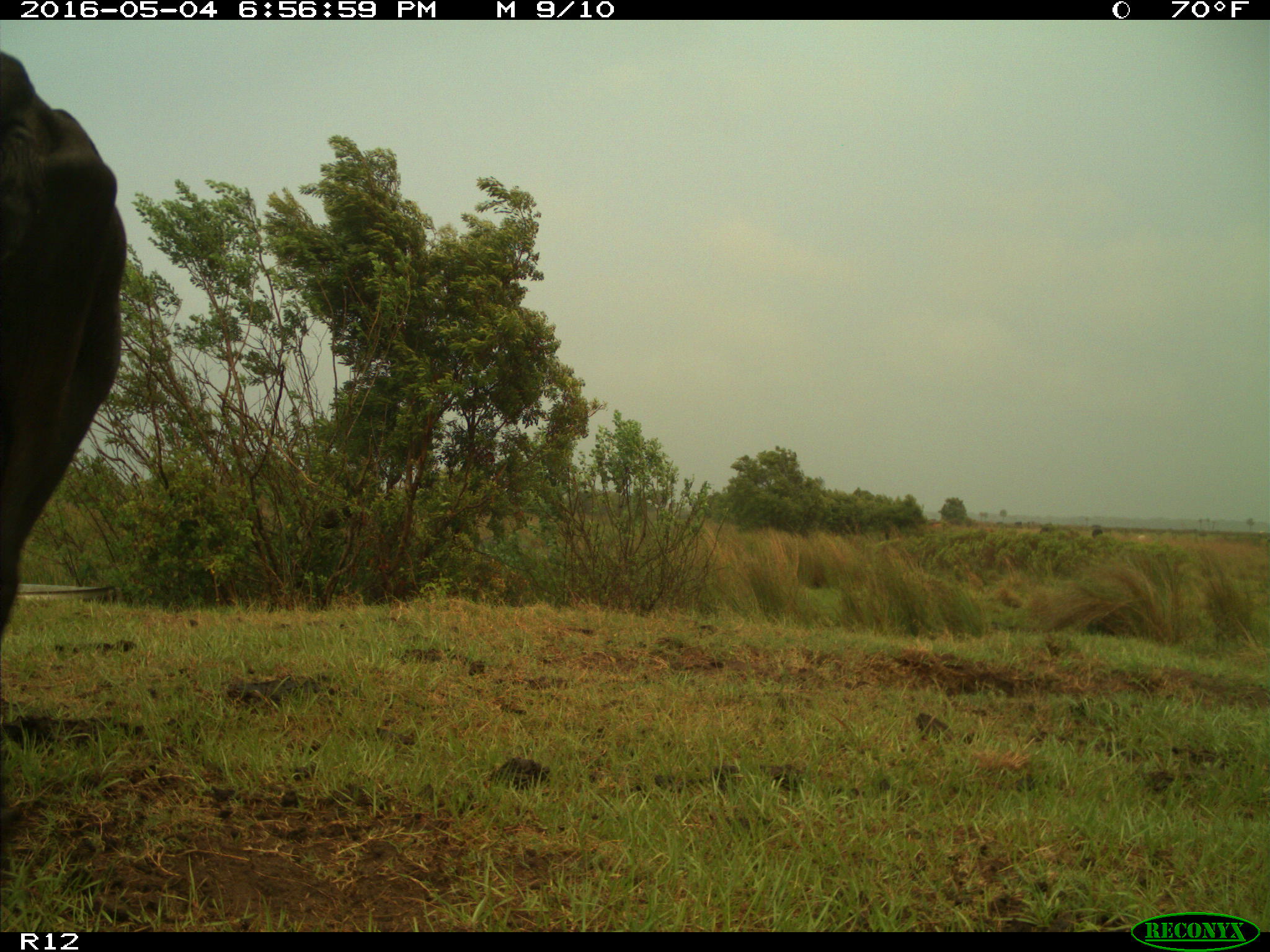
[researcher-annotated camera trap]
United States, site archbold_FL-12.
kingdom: Animalia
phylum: Chordata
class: Mammalia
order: Artiodactyla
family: Bovidae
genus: Bos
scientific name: Bos taurus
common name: domestic cow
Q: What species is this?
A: Bos taurus (domestic cow).